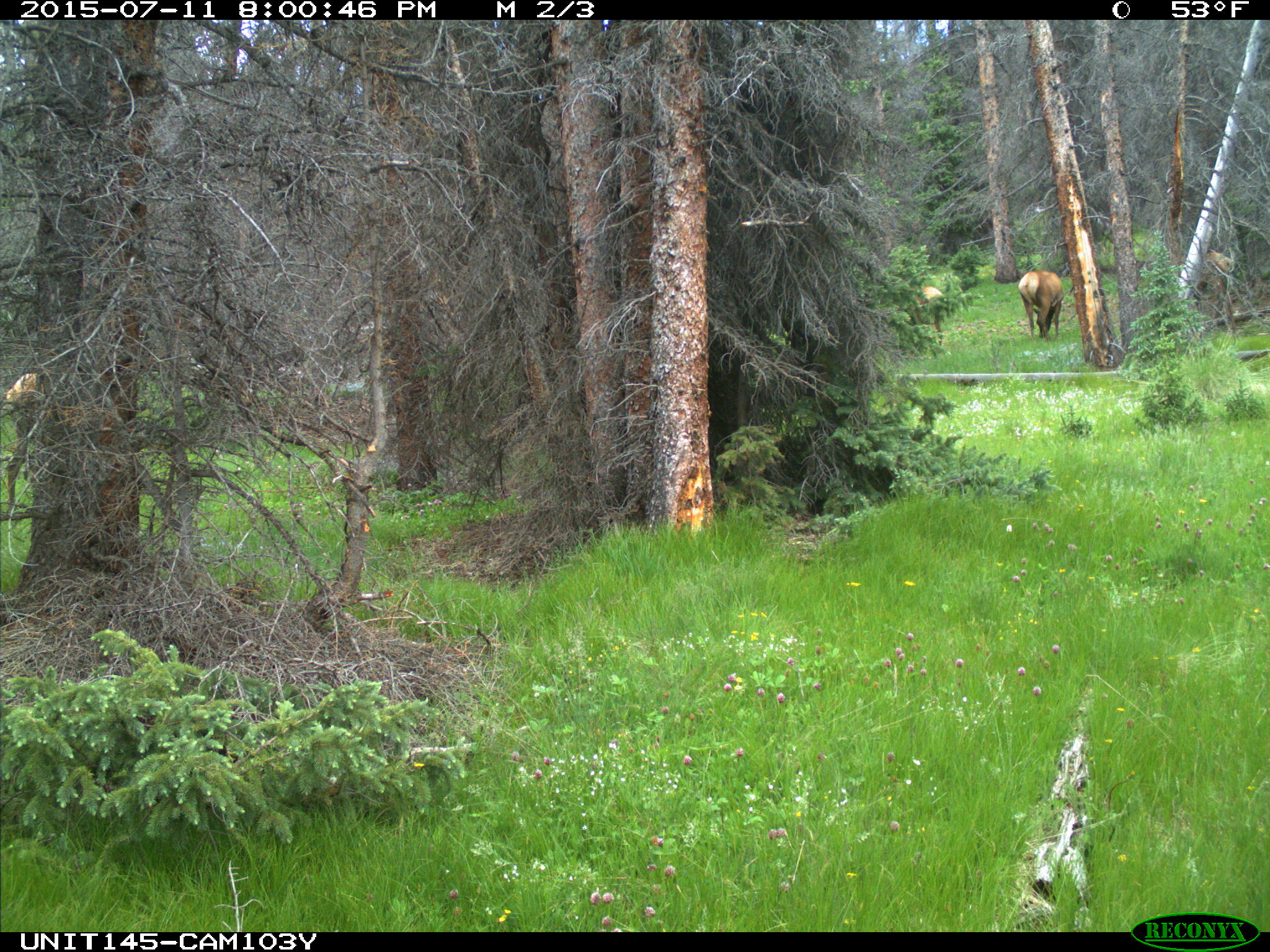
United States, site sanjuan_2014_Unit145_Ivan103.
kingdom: Animalia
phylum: Chordata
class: Mammalia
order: Artiodactyla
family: Cervidae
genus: Cervus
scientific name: Cervus elaphus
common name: red deer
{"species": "Cervus elaphus (red deer)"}